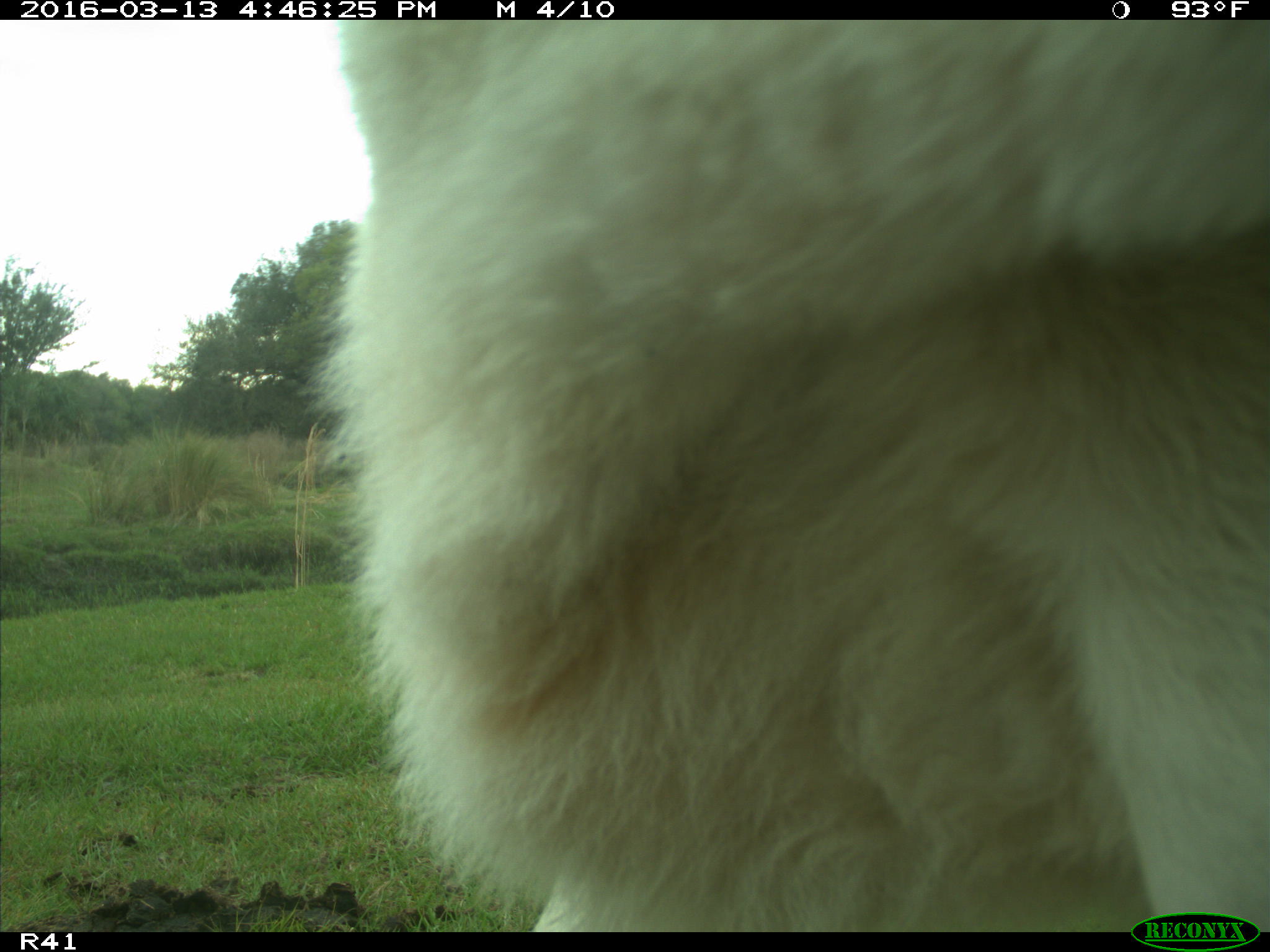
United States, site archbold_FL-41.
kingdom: Animalia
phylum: Chordata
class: Mammalia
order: Artiodactyla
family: Bovidae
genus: Bos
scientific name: Bos taurus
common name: domestic cow